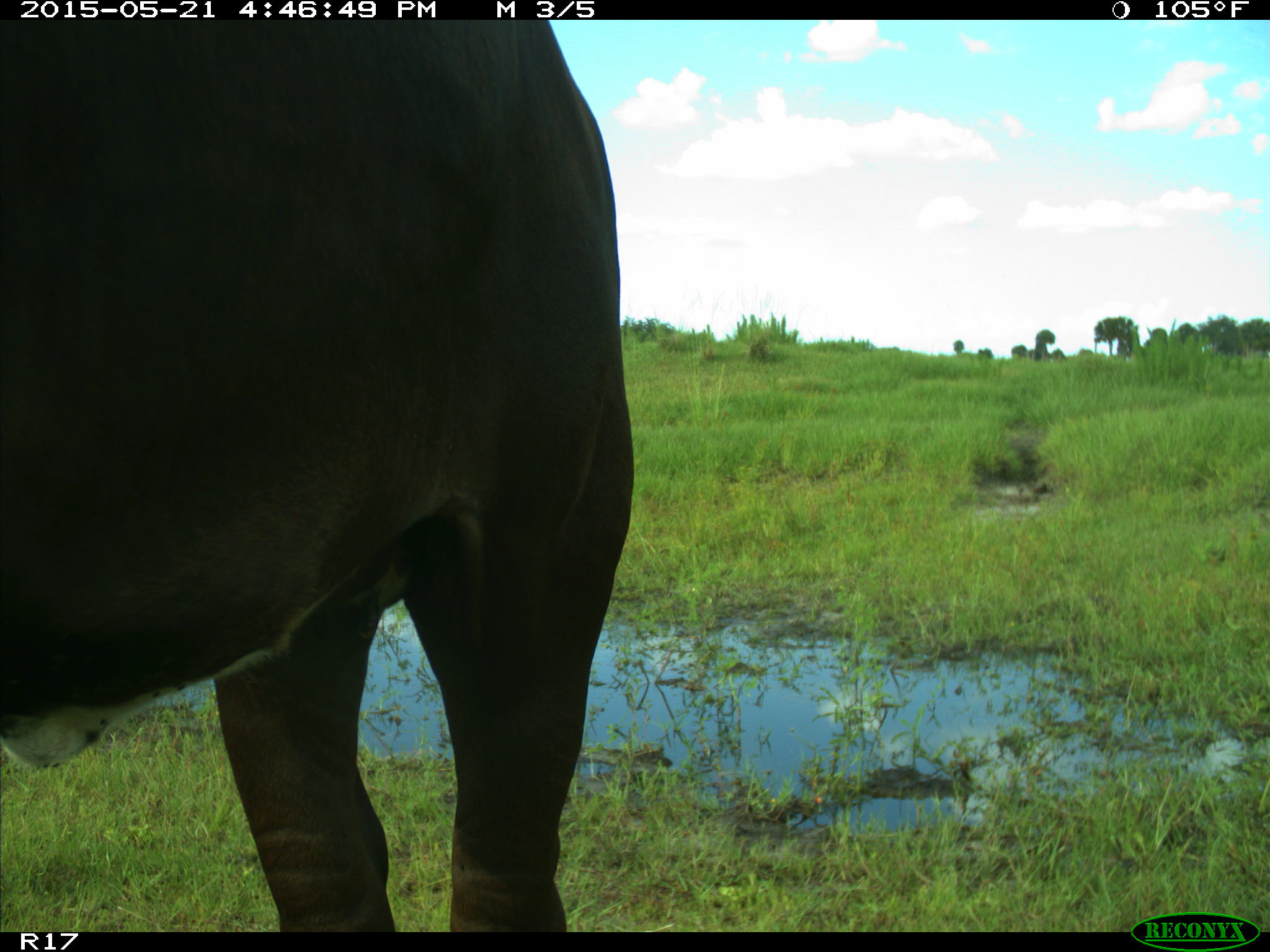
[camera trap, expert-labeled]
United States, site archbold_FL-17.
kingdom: Animalia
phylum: Chordata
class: Mammalia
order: Artiodactyla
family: Bovidae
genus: Bos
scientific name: Bos taurus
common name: domestic cow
Bos taurus (domestic cow).